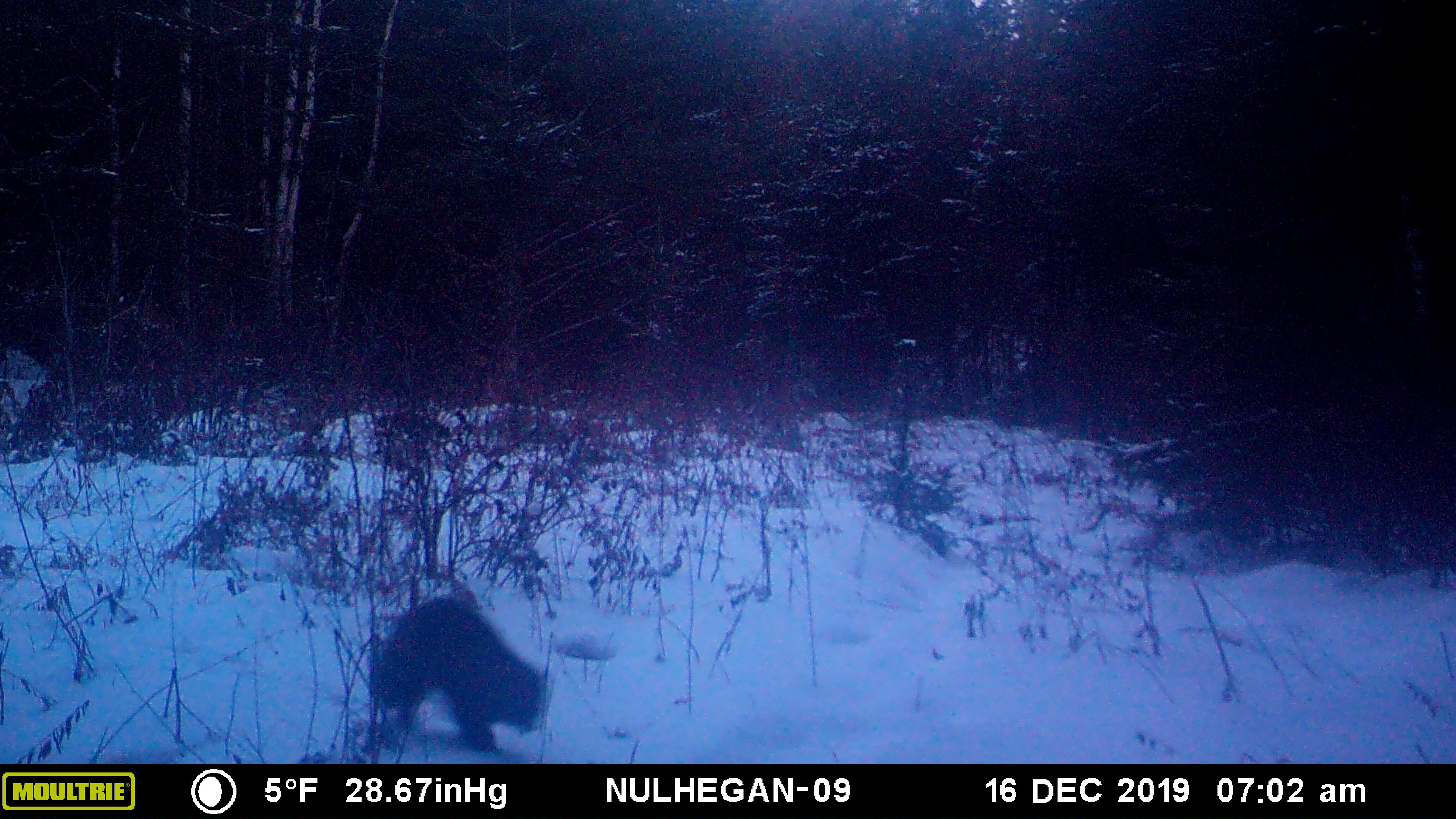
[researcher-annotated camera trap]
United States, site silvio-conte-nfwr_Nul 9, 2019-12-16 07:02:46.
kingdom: Animalia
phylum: Chordata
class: Mammalia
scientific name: Mammalia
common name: mammal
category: mammal sp.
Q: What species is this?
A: Mammal sp. (mammal) (Mammalia).